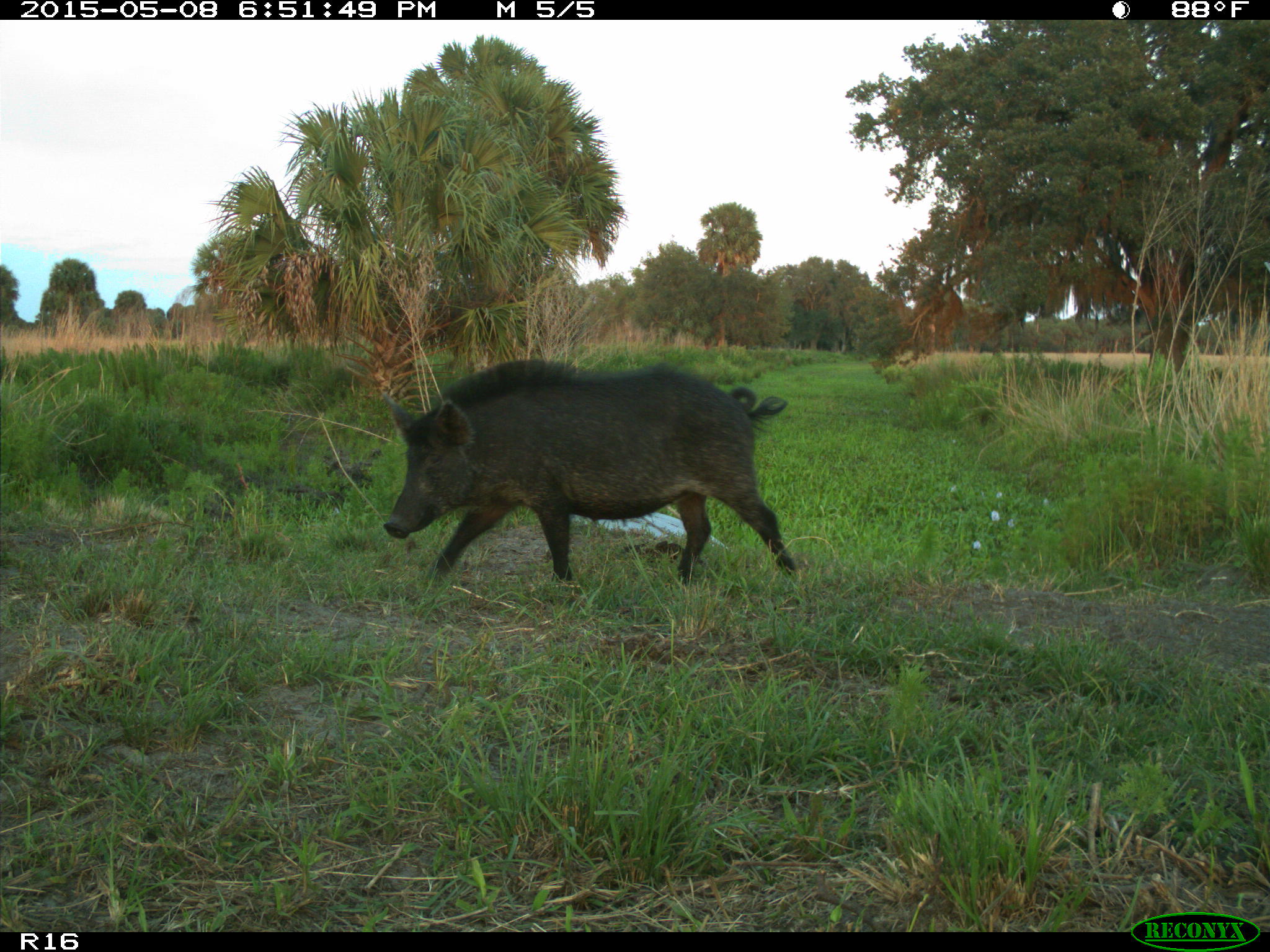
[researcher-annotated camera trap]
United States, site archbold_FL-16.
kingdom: Animalia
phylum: Chordata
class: Mammalia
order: Artiodactyla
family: Suidae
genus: Sus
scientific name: Sus scrofa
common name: wild boar